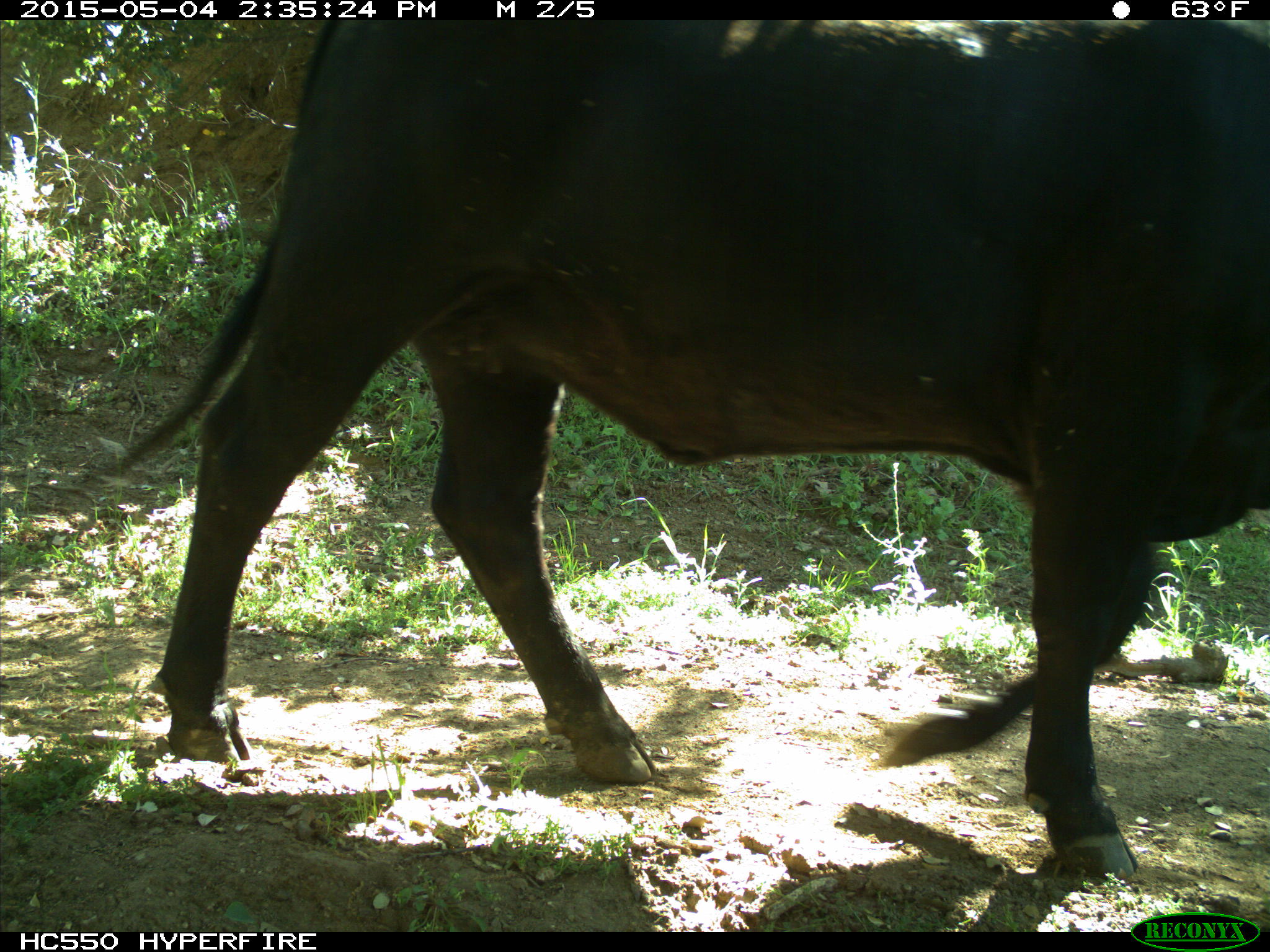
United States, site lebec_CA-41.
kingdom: Animalia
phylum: Chordata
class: Mammalia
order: Artiodactyla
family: Bovidae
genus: Bos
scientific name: Bos taurus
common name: domestic cow